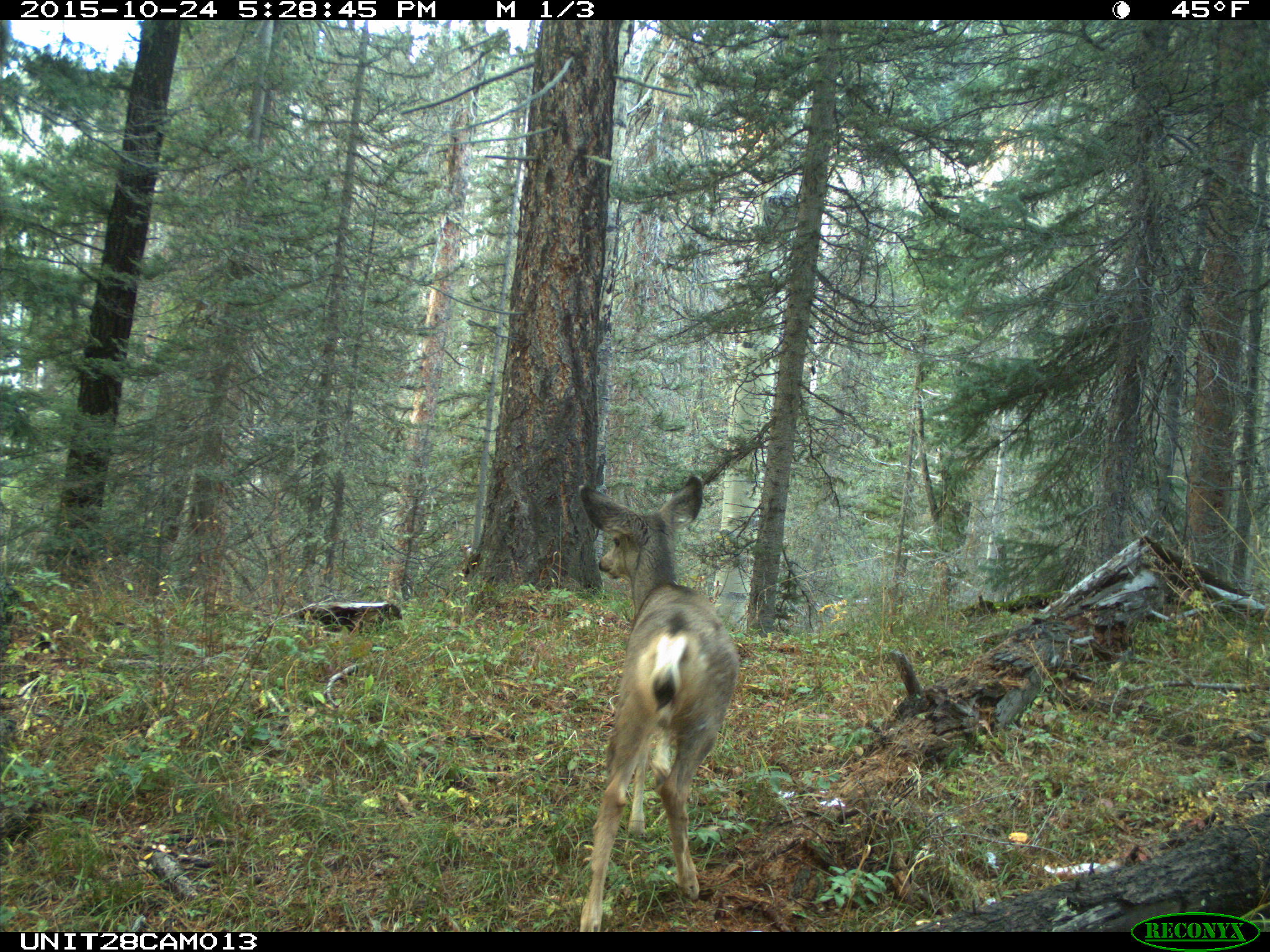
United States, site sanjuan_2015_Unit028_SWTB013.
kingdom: Animalia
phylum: Chordata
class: Mammalia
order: Artiodactyla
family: Cervidae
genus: Odocoileus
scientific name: Odocoileus hemionus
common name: mule deer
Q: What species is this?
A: Odocoileus hemionus (mule deer).